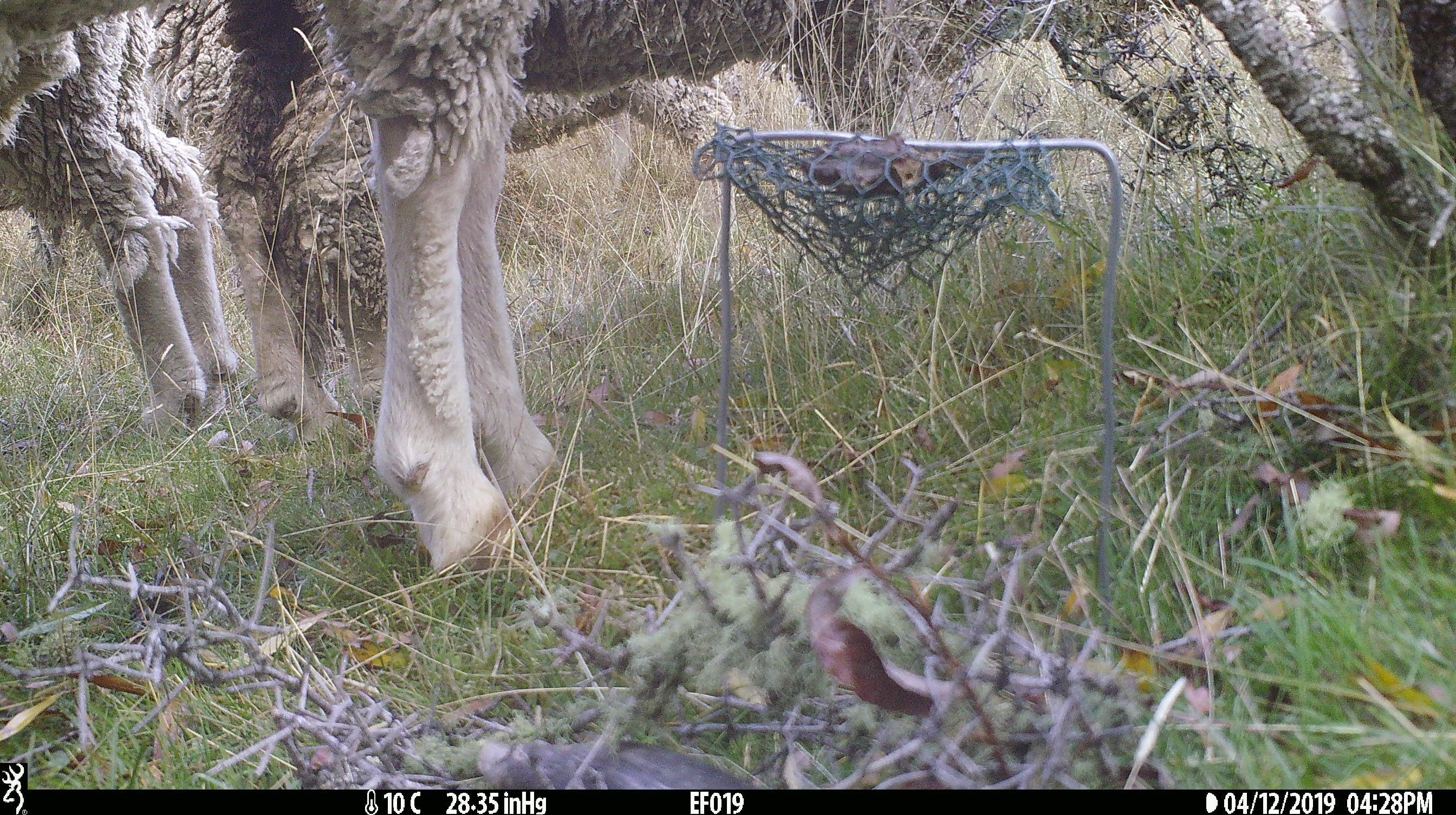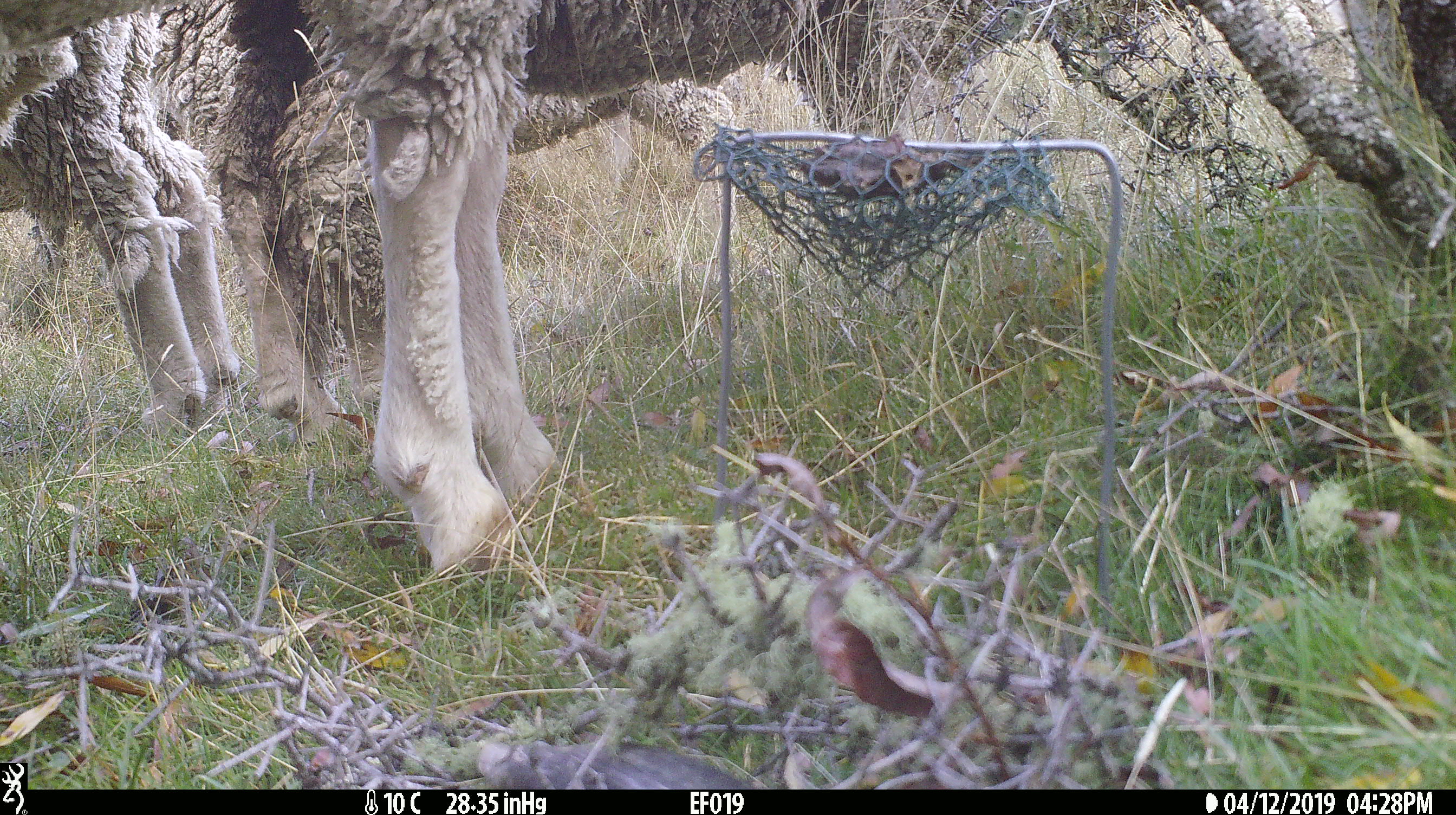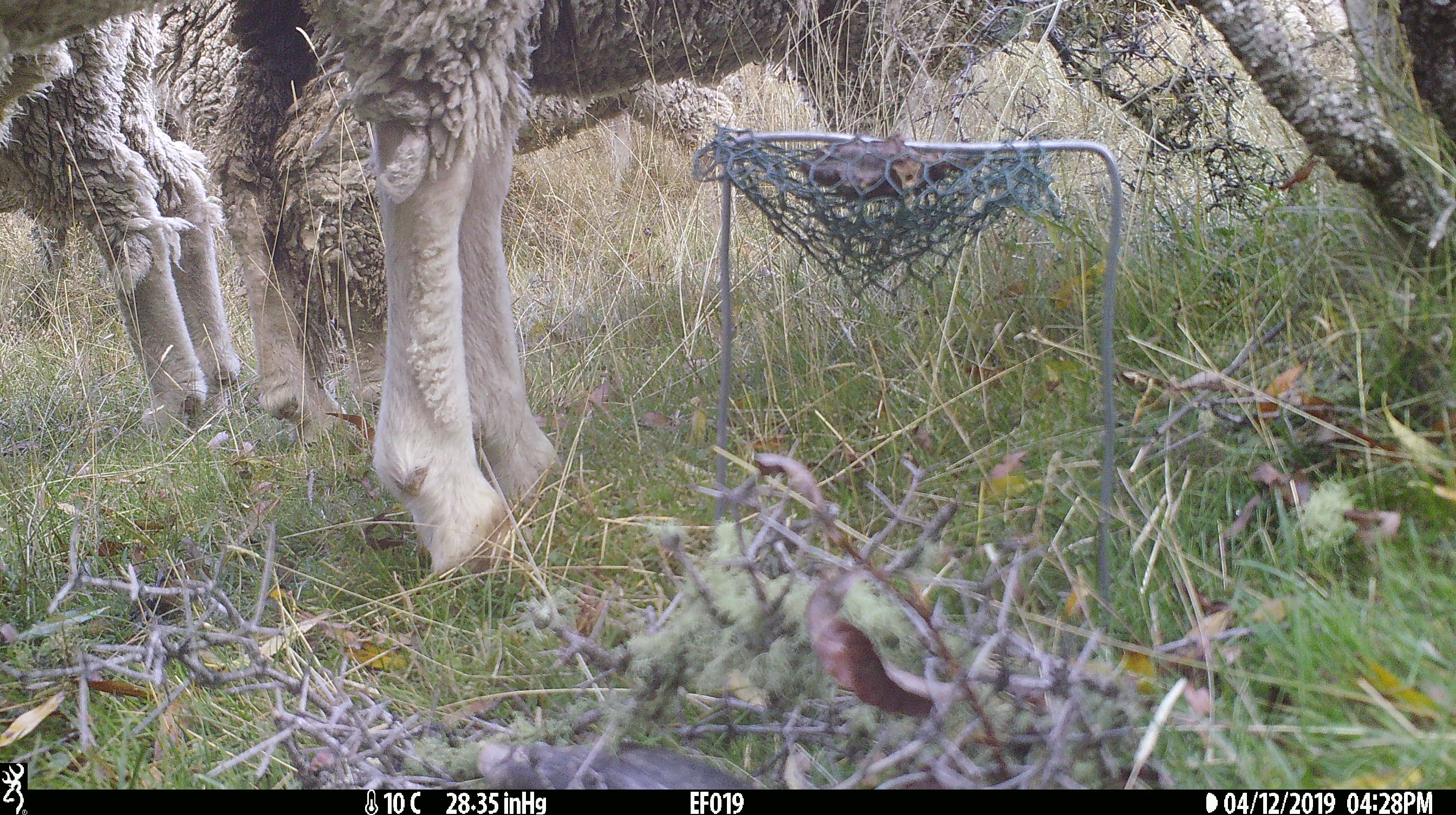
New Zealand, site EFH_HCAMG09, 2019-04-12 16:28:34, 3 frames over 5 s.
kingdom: Animalia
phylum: Chordata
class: Mammalia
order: Artiodactyla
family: Bovidae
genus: Ovis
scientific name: Ovis aries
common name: domestic sheep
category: sheep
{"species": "sheep (domestic sheep) (Ovis aries)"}